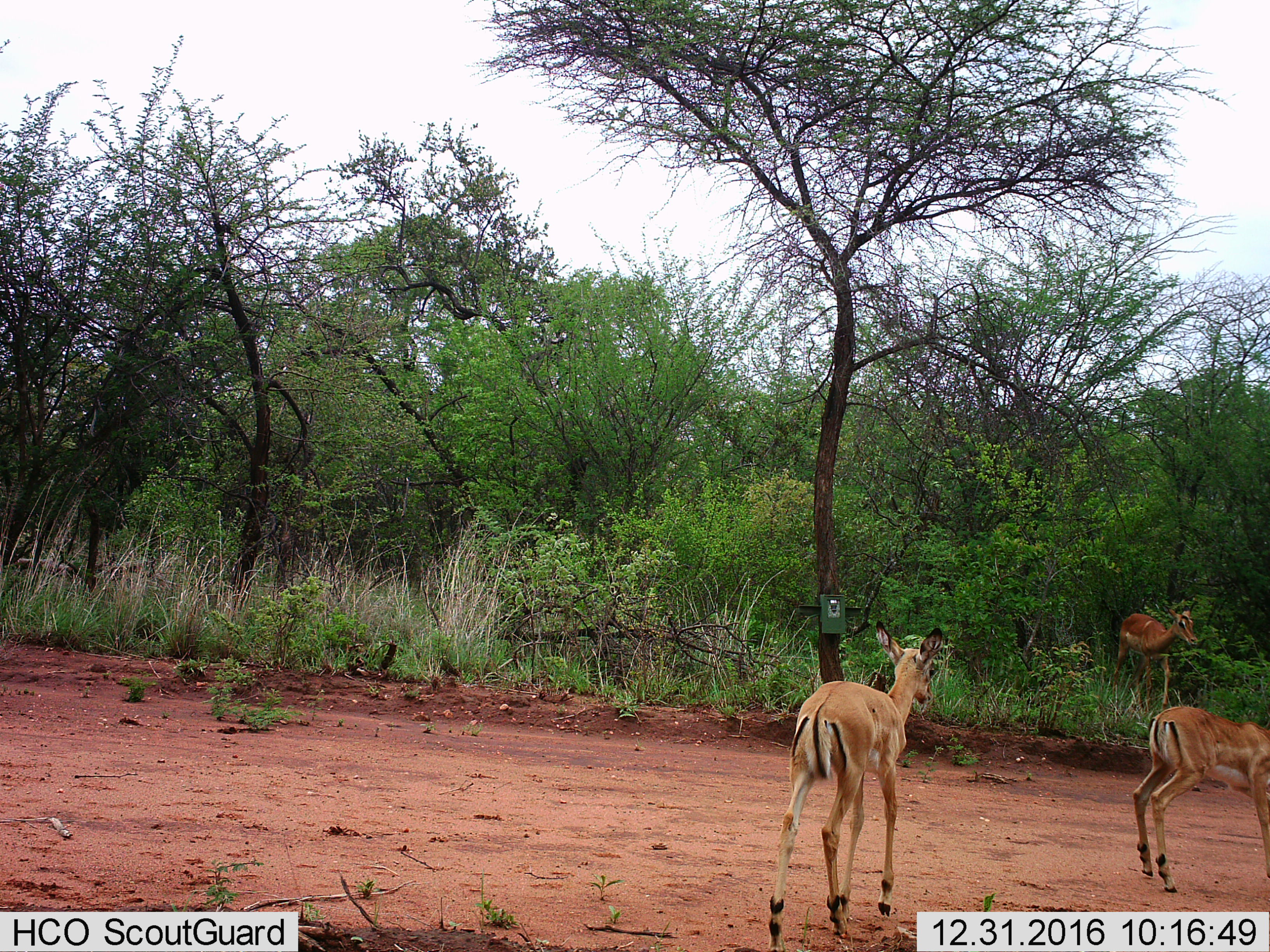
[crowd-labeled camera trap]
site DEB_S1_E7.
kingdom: Animalia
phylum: Chordata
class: Mammalia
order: Artiodactyla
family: Bovidae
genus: Aepyceros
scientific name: Aepyceros melampus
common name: impala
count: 3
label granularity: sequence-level